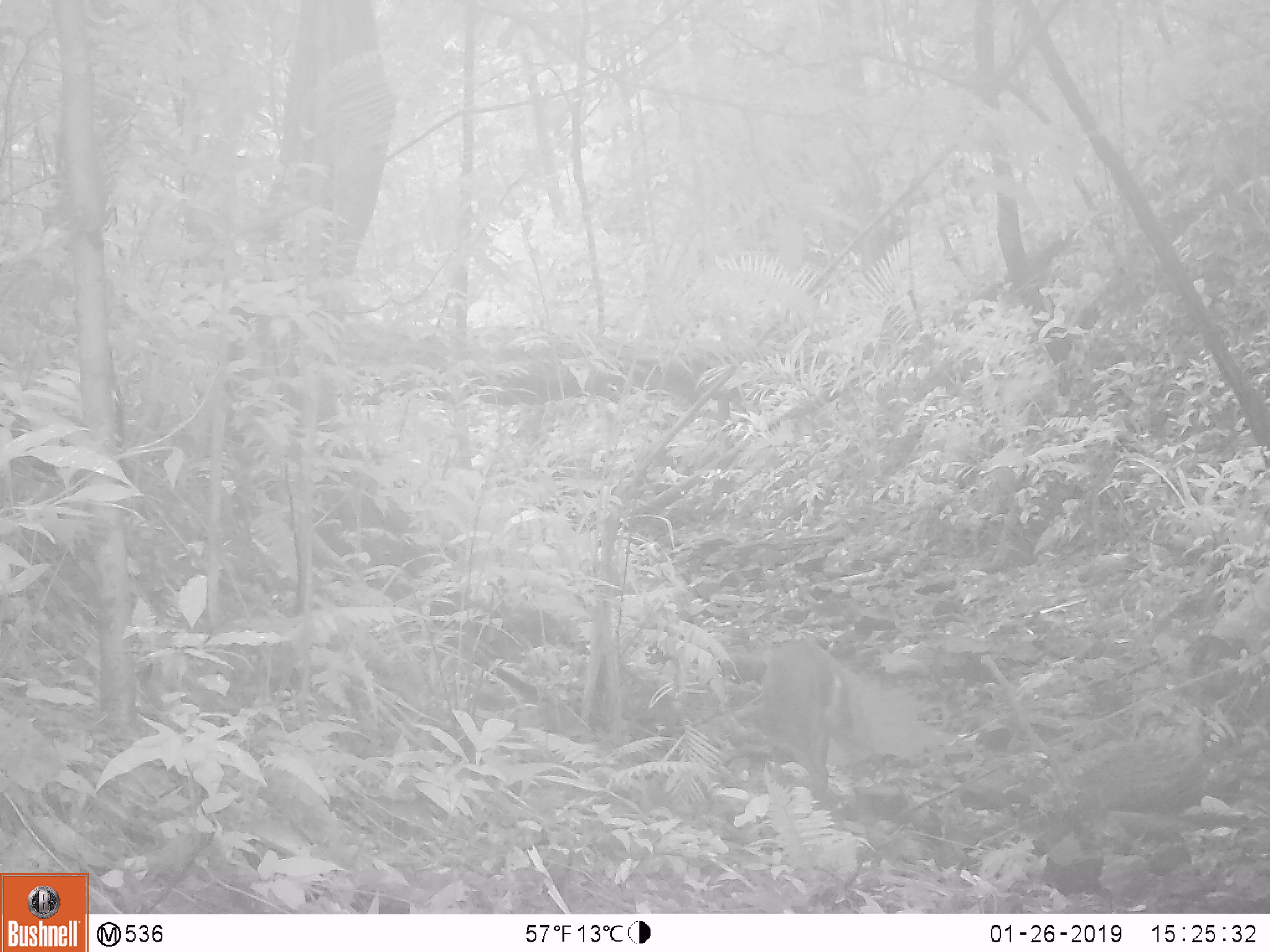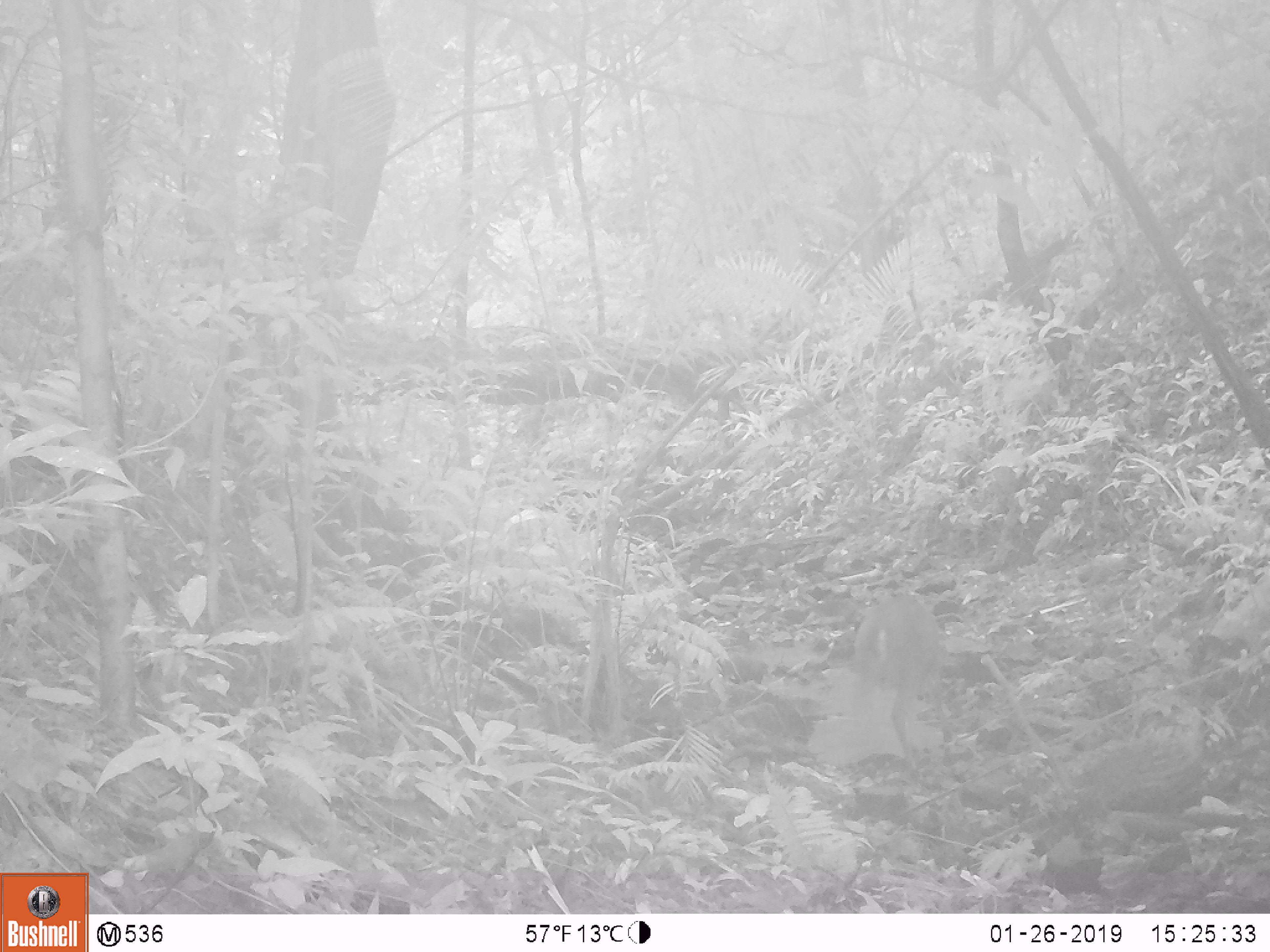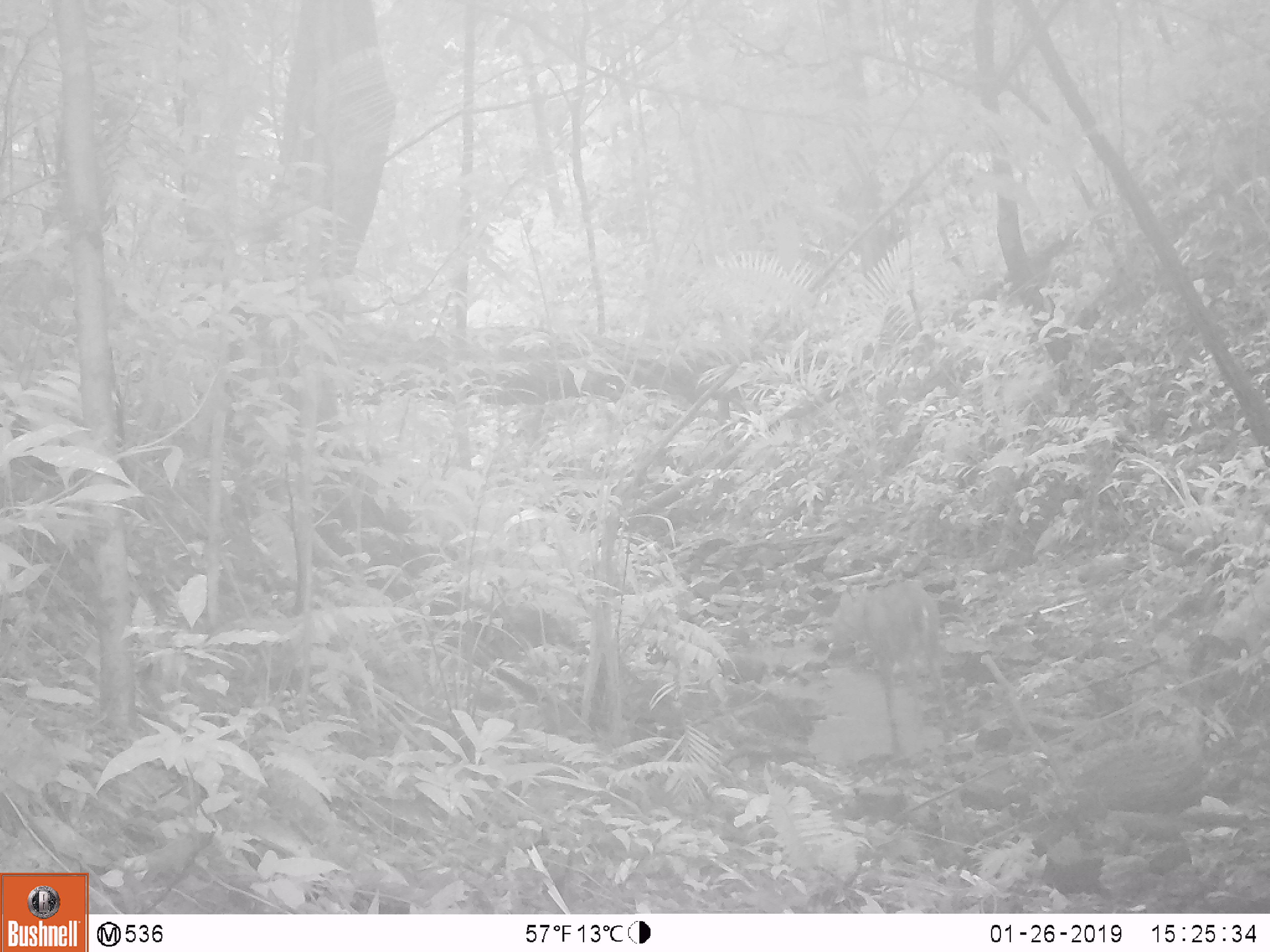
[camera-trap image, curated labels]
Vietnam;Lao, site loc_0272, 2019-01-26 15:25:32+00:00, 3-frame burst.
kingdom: Animalia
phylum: Chordata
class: Mammalia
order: Artiodactyla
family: Cervidae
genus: Muntiacus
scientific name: Muntiacus vuquangensis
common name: large-antlered muntjac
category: large antlered muntjac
Large antlered muntjac (large-antlered muntjac) (Muntiacus vuquangensis). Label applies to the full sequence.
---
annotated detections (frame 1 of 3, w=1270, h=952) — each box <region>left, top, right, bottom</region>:
large antlered muntjac: <region>719, 637, 852, 811</region>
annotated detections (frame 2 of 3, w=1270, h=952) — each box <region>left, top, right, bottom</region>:
large antlered muntjac: <region>852, 595, 952, 767</region>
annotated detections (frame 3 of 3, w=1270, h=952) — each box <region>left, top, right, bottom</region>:
large antlered muntjac: <region>828, 579, 952, 757</region>